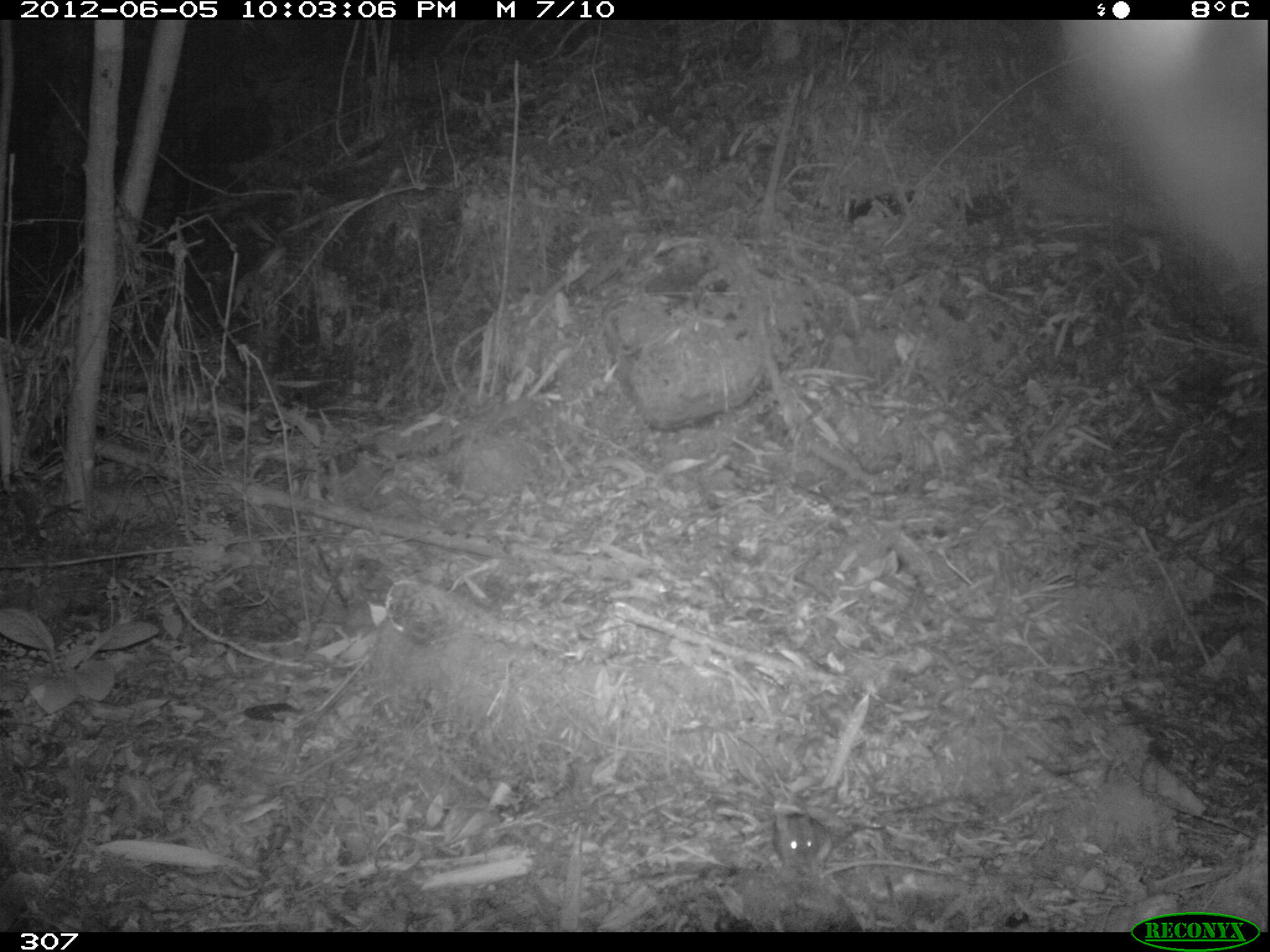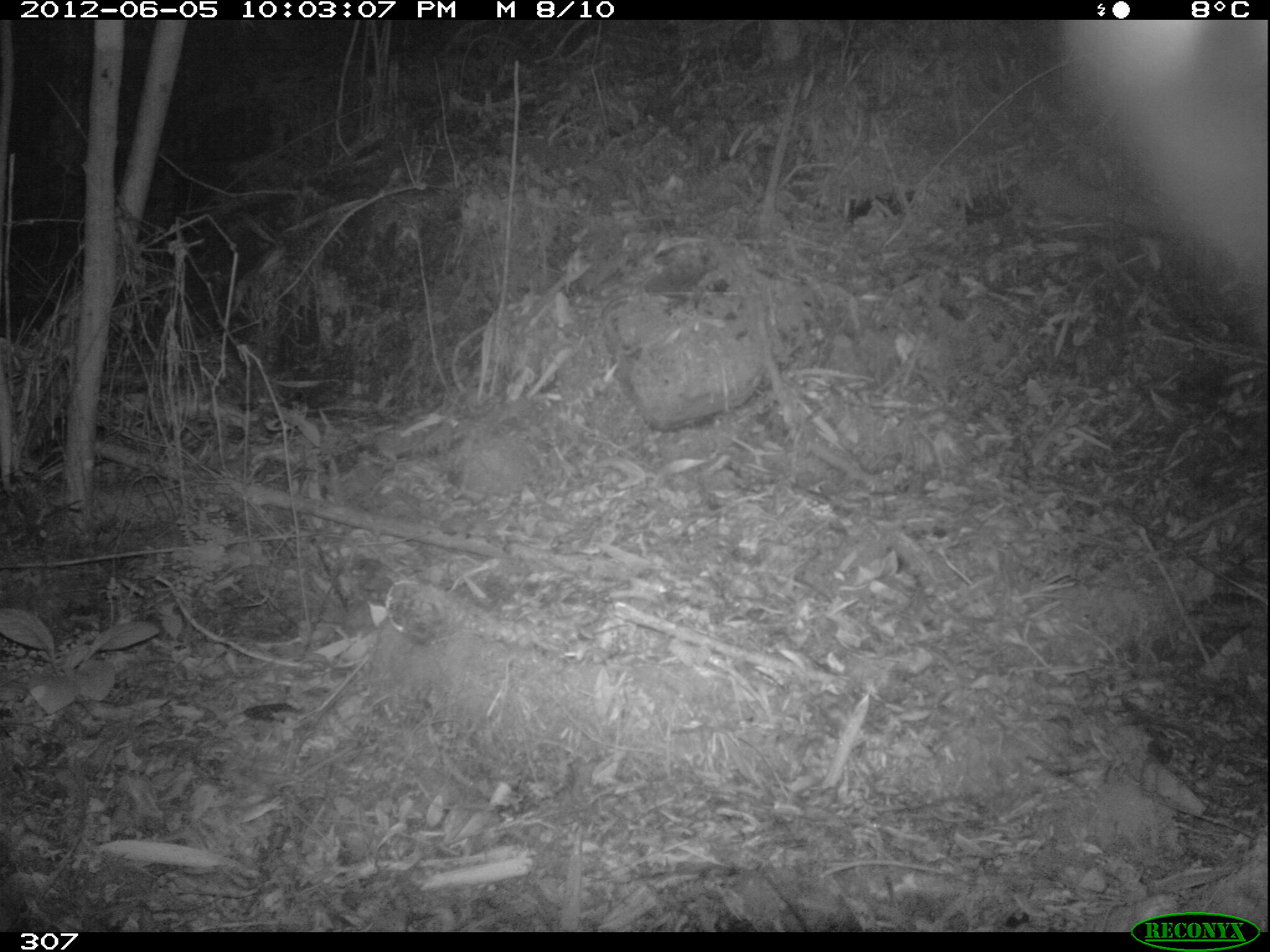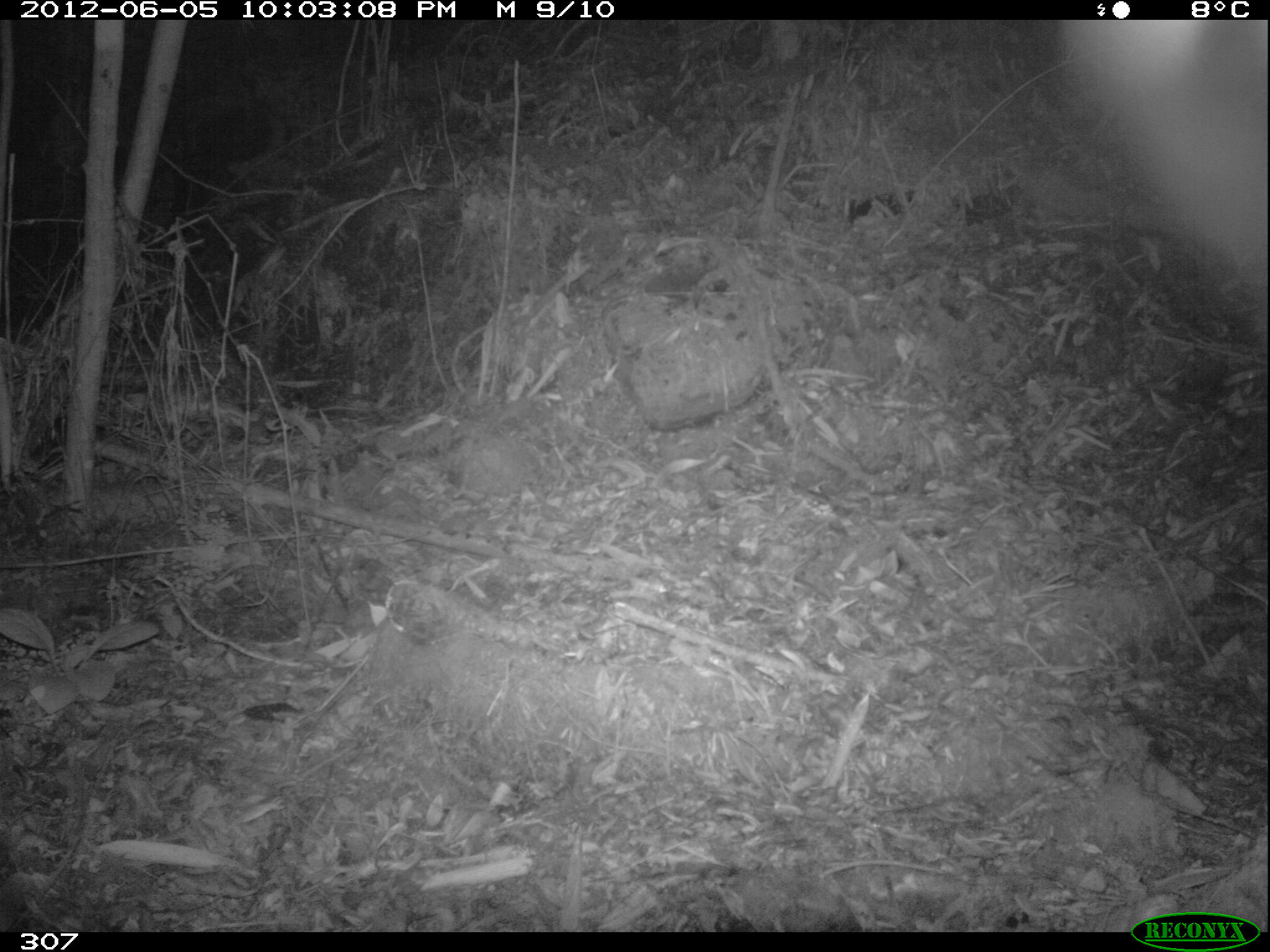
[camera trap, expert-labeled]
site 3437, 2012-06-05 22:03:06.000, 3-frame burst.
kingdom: Animalia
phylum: Chordata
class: Mammalia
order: Rodentia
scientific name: Rodentia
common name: rodents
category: unknown rodent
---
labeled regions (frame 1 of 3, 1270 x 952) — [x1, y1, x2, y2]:
unknown rodent: [772, 813, 885, 870]